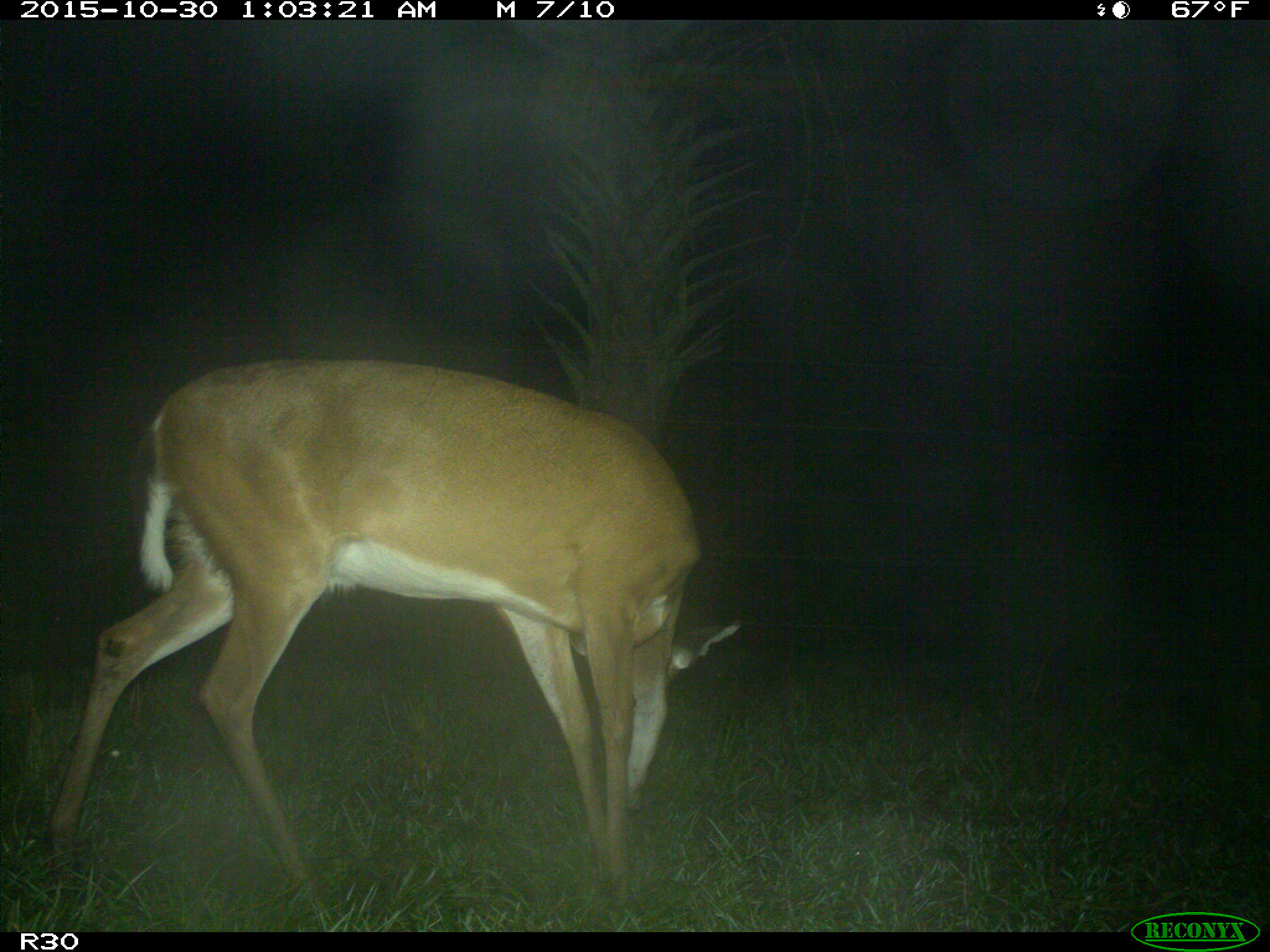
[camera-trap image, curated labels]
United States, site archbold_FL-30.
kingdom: Animalia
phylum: Chordata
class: Mammalia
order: Artiodactyla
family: Cervidae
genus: Odocoileus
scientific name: Odocoileus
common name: deer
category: unidentified deer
Unidentified deer (deer) (Odocoileus).